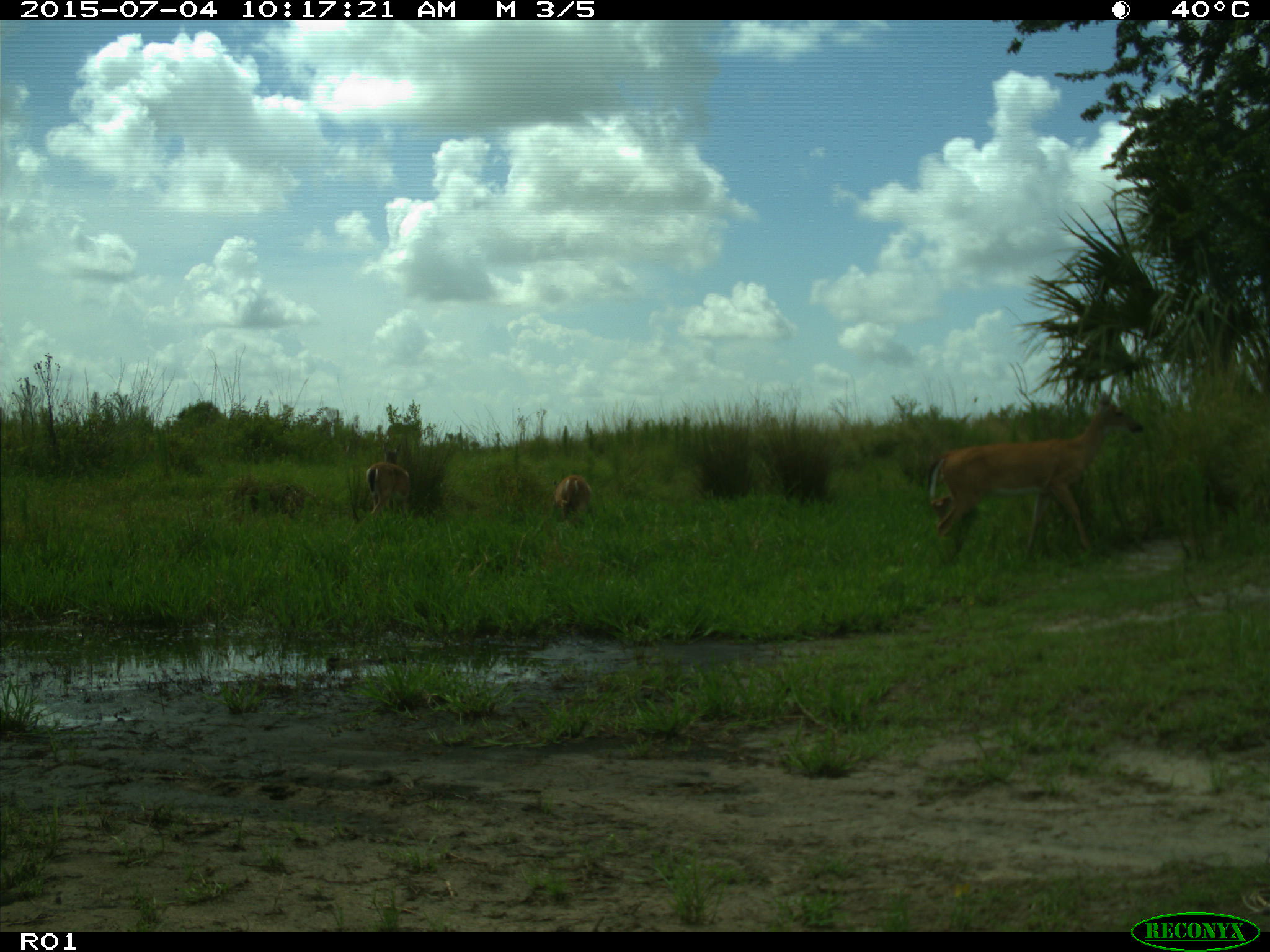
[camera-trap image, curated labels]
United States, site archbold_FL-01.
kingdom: Animalia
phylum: Chordata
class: Mammalia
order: Artiodactyla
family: Cervidae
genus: Odocoileus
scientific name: Odocoileus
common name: deer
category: unidentified deer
Unidentified deer (deer) (Odocoileus).